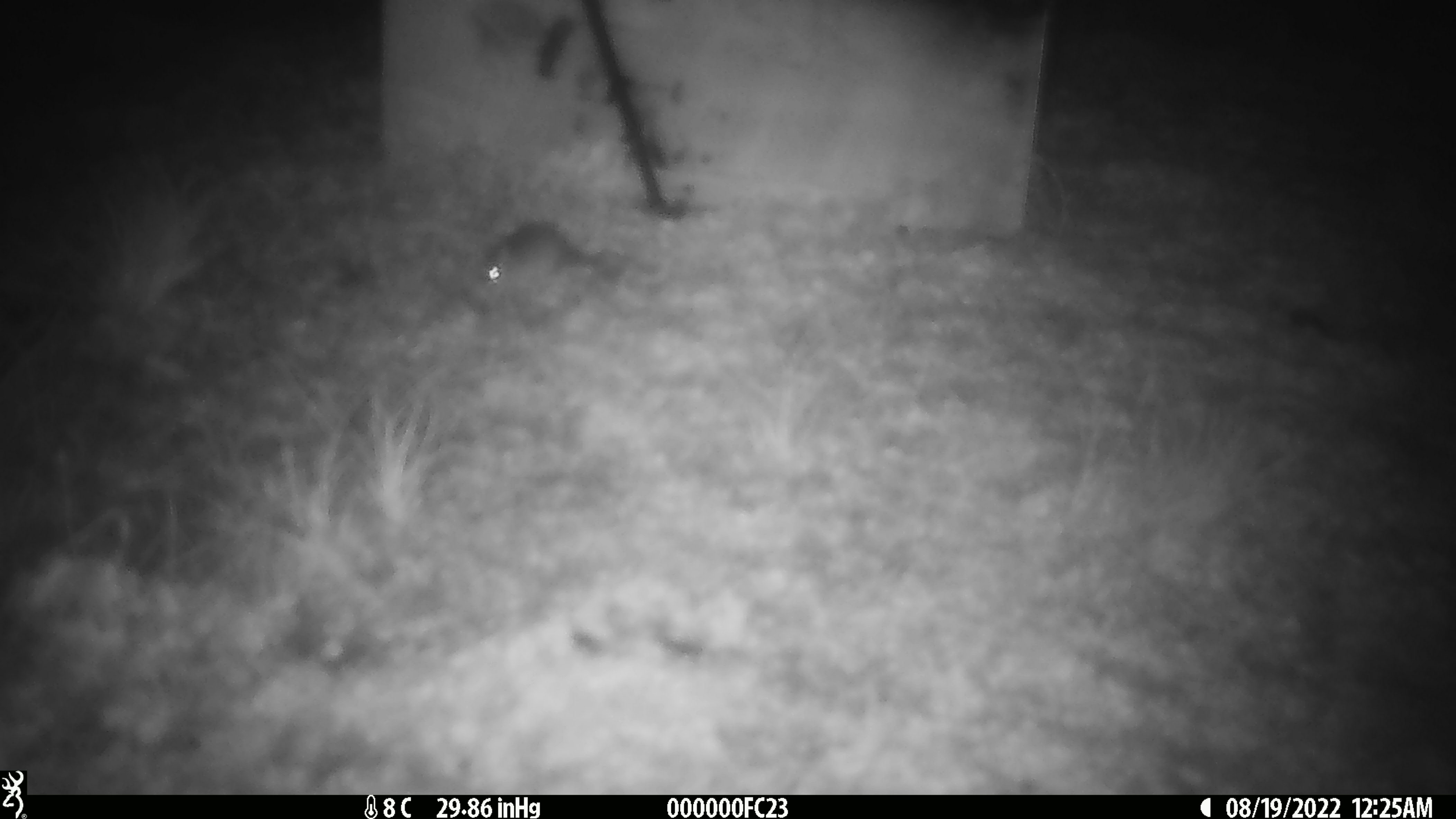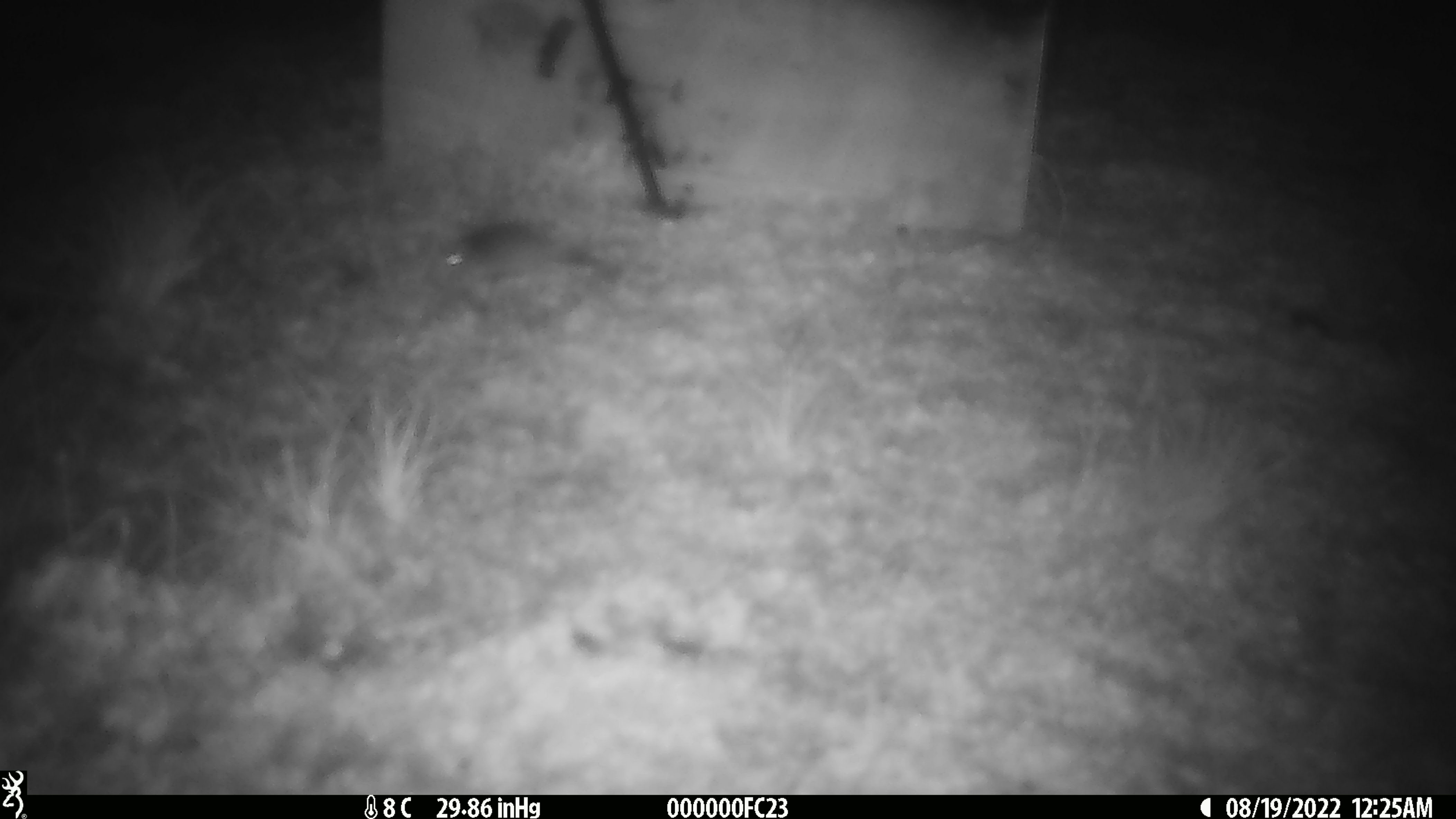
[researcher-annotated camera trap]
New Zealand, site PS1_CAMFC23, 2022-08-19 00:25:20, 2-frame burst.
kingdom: Animalia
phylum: Chordata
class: Mammalia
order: Rodentia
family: Muridae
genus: Mus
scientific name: Mus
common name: mouse